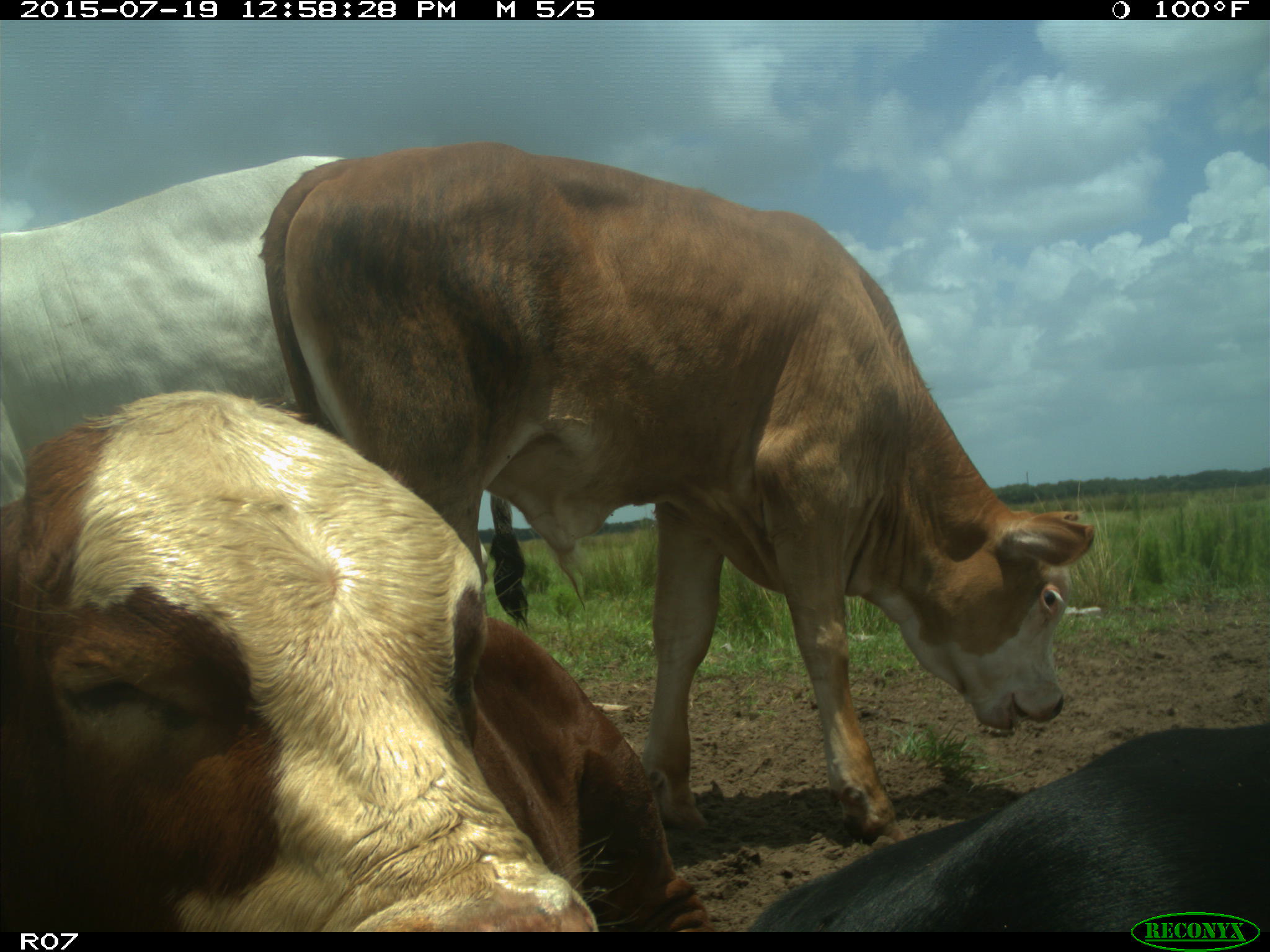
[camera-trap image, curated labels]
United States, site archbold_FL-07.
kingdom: Animalia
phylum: Chordata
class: Mammalia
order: Artiodactyla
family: Bovidae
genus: Bos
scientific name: Bos taurus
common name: domestic cow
Bos taurus (domestic cow).